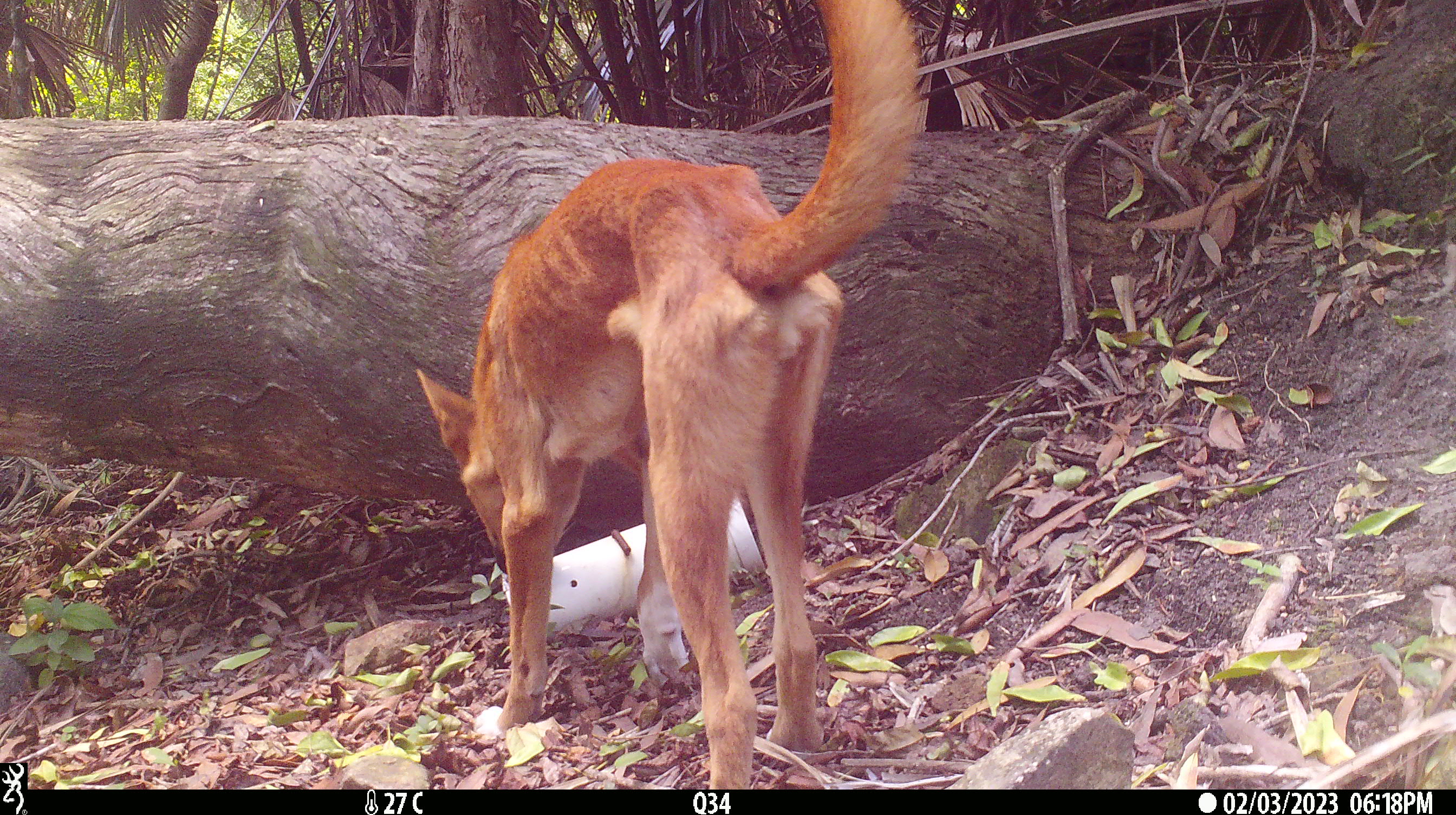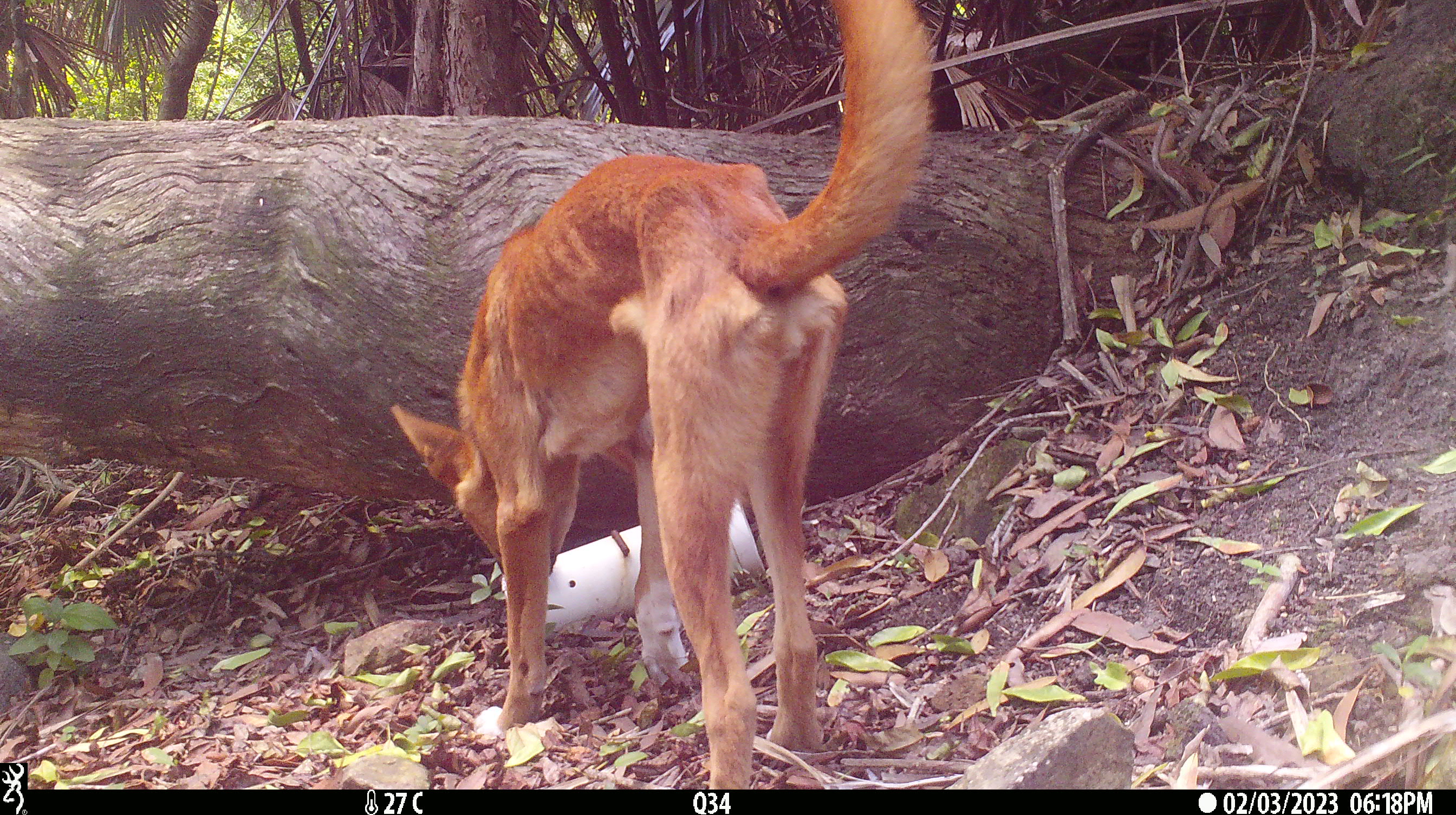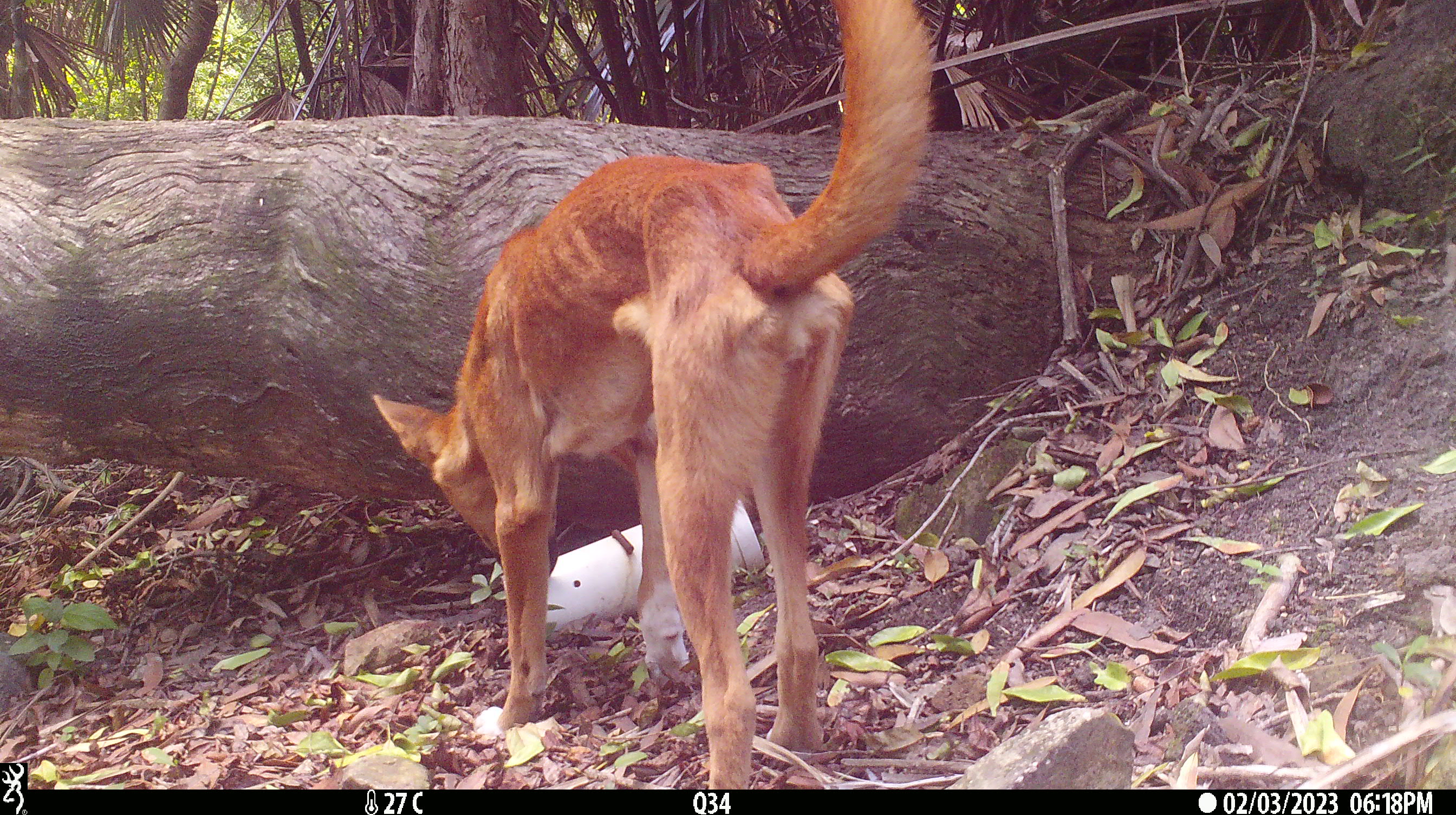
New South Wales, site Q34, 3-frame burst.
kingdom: Animalia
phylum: Chordata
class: Mammalia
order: Carnivora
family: Canidae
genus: Canis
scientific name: Canis familiaris dingo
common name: dingo